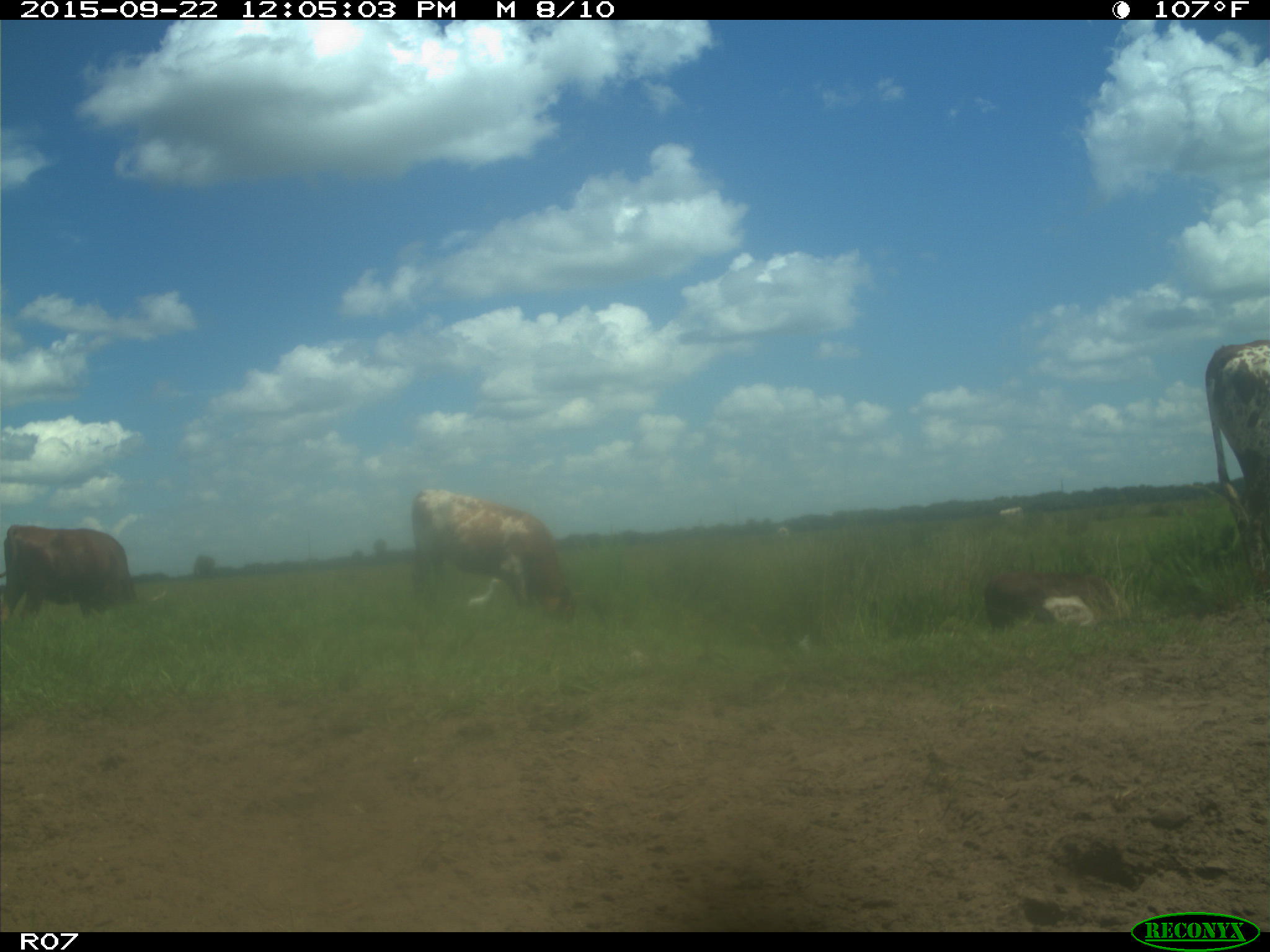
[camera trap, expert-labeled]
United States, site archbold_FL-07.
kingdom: Animalia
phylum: Chordata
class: Mammalia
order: Artiodactyla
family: Bovidae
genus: Bos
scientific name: Bos taurus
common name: domestic cow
Bos taurus (domestic cow).